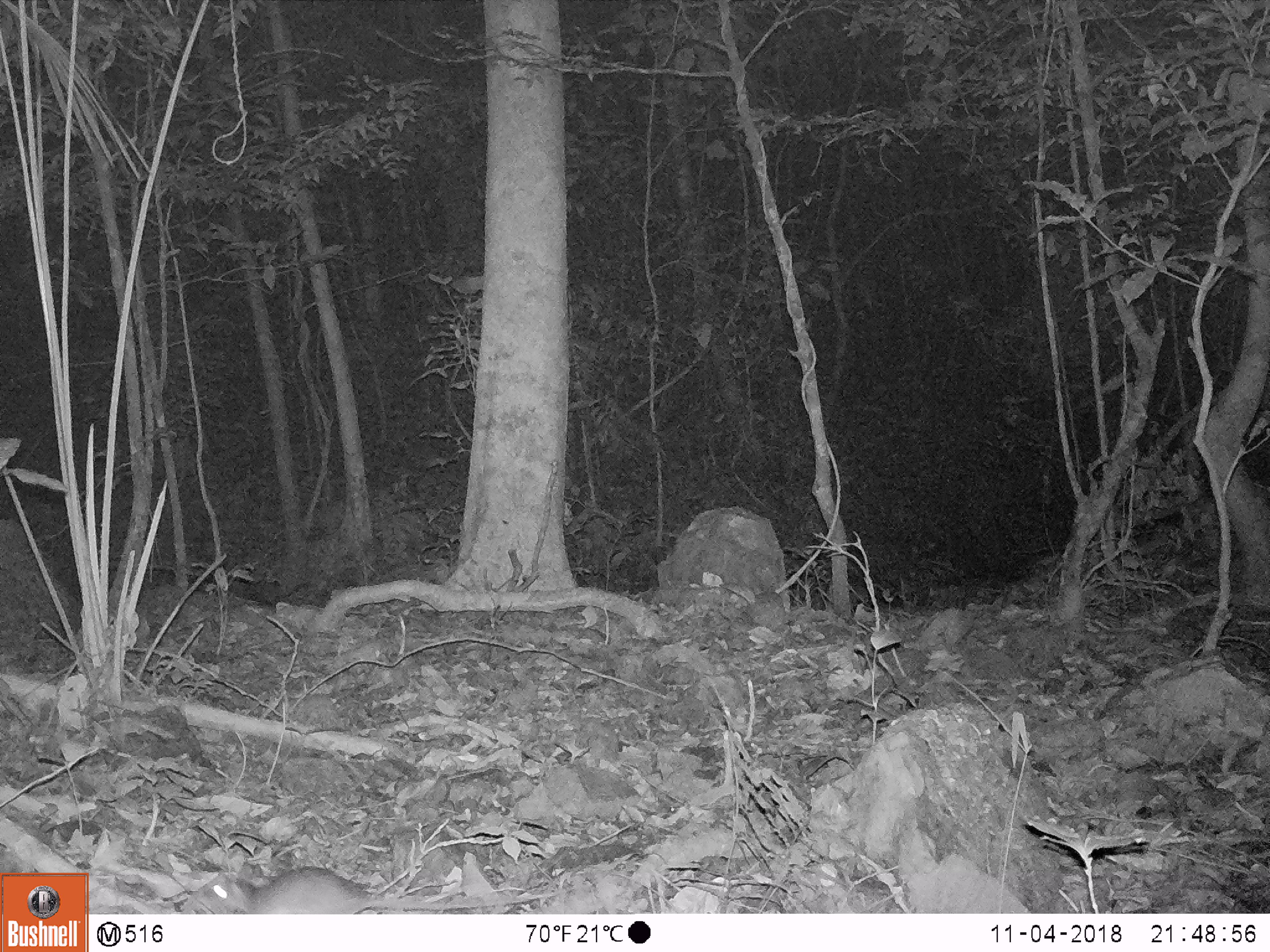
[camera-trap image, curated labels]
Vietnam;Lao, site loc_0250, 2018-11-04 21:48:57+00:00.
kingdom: Animalia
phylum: Chordata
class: Mammalia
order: Rodentia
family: Muridae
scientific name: Muridae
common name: old-world mice and rats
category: unidentified murid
Unidentified murid (old-world mice and rats) (Muridae). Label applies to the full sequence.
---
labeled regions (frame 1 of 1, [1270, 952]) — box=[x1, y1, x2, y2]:
unidentified murid: box=[181, 862, 573, 913]